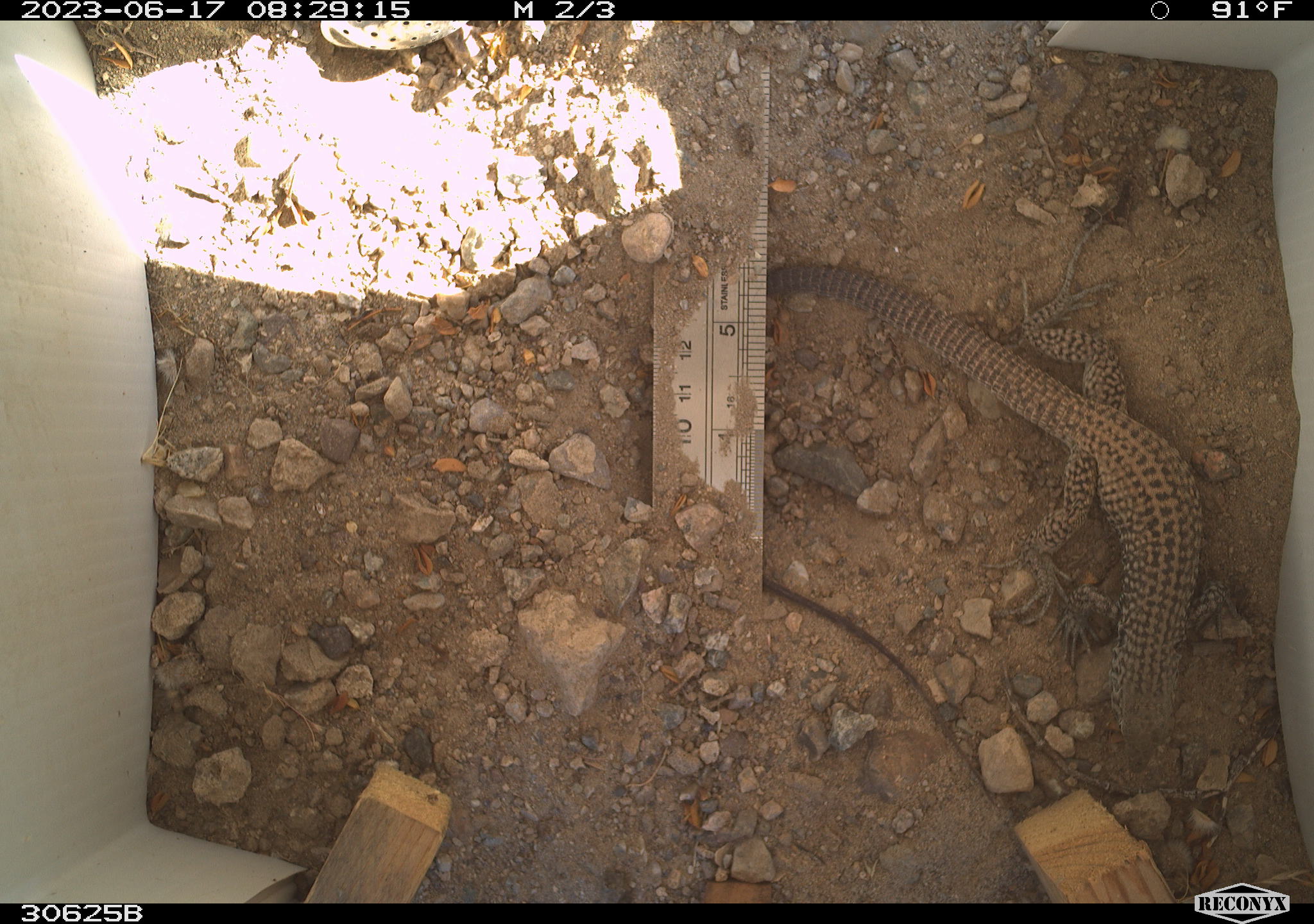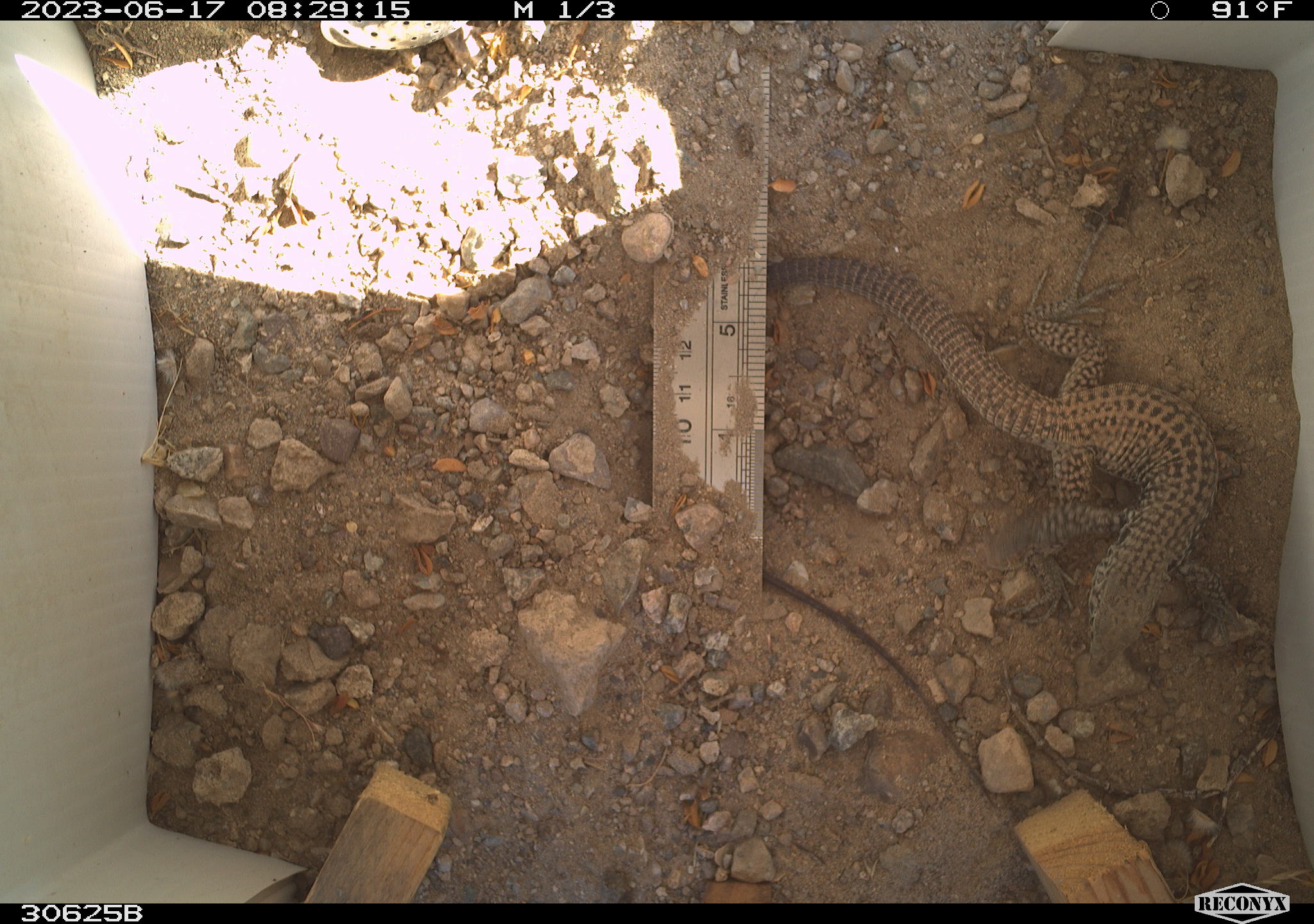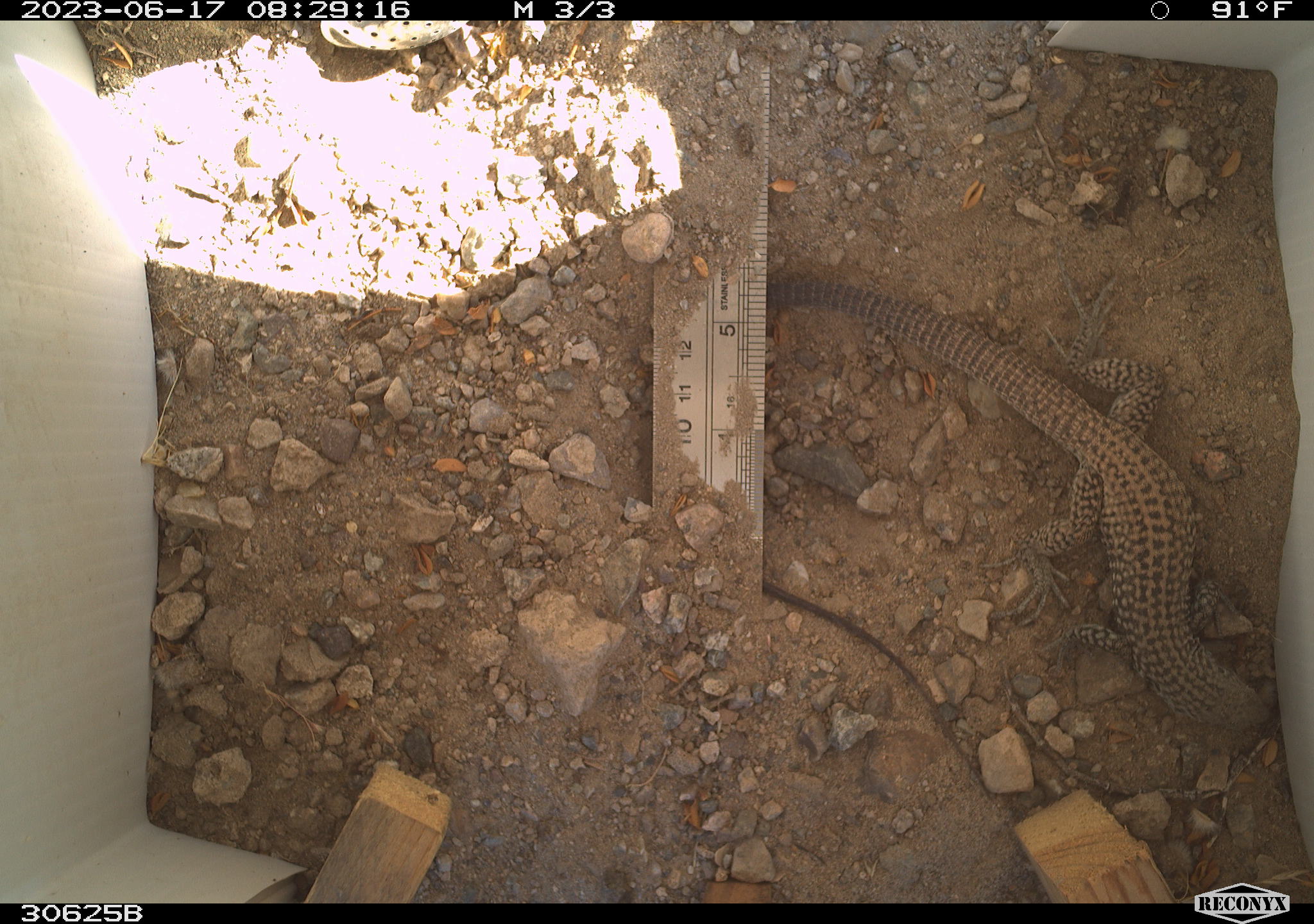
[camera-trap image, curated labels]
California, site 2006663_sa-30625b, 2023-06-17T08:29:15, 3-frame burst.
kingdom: Animalia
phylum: Chordata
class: Reptilia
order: Squamata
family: Teiidae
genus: Aspidoscelis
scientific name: Aspidoscelis tigris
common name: western whiptail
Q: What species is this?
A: Western whiptail (Aspidoscelis tigris).